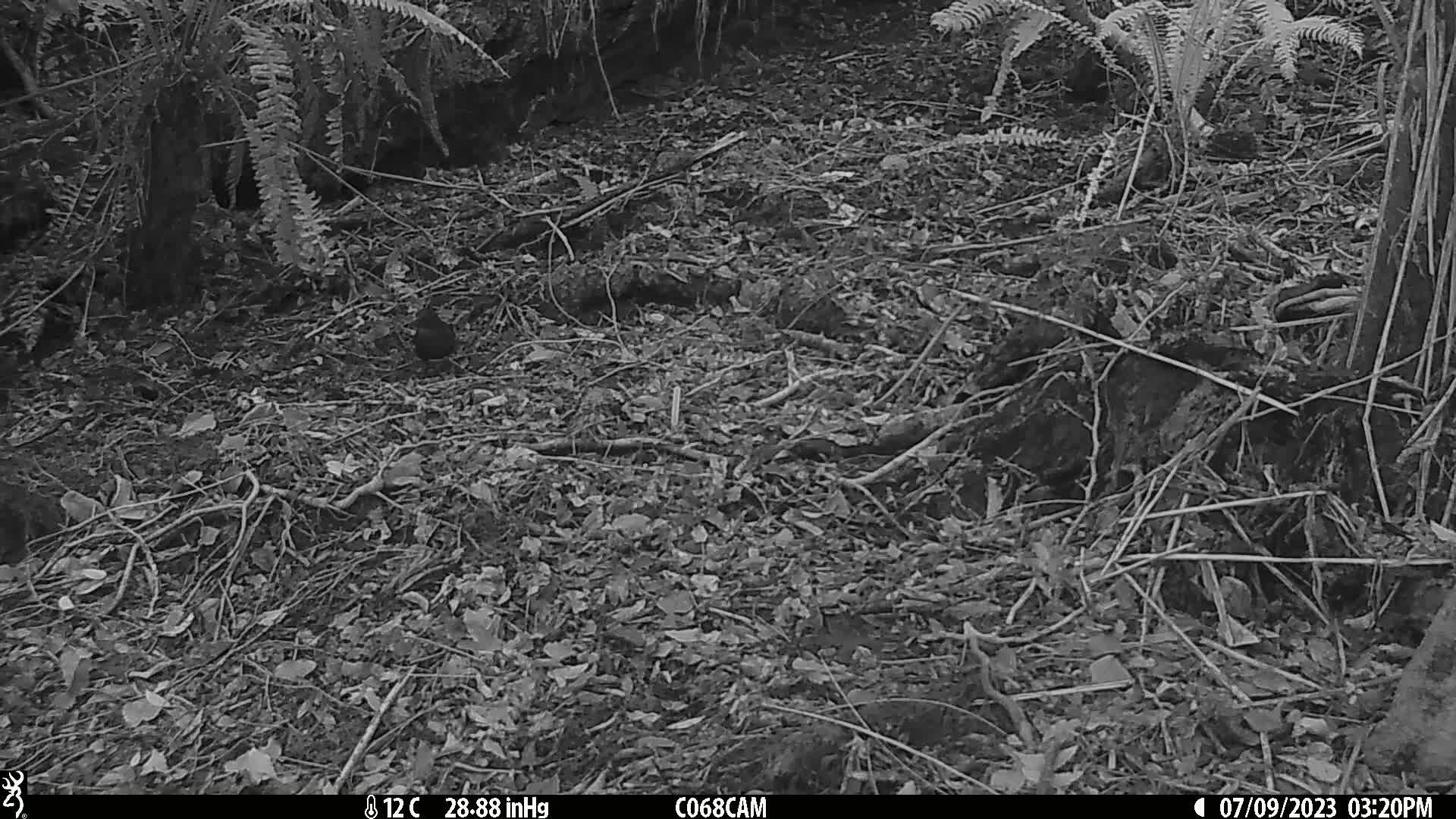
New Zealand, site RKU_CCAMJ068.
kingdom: Animalia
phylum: Chordata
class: Aves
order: Passeriformes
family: Turdidae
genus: Turdus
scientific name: Turdus merula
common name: eurasian blackbird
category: blackbird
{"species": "blackbird (eurasian blackbird) (Turdus merula)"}